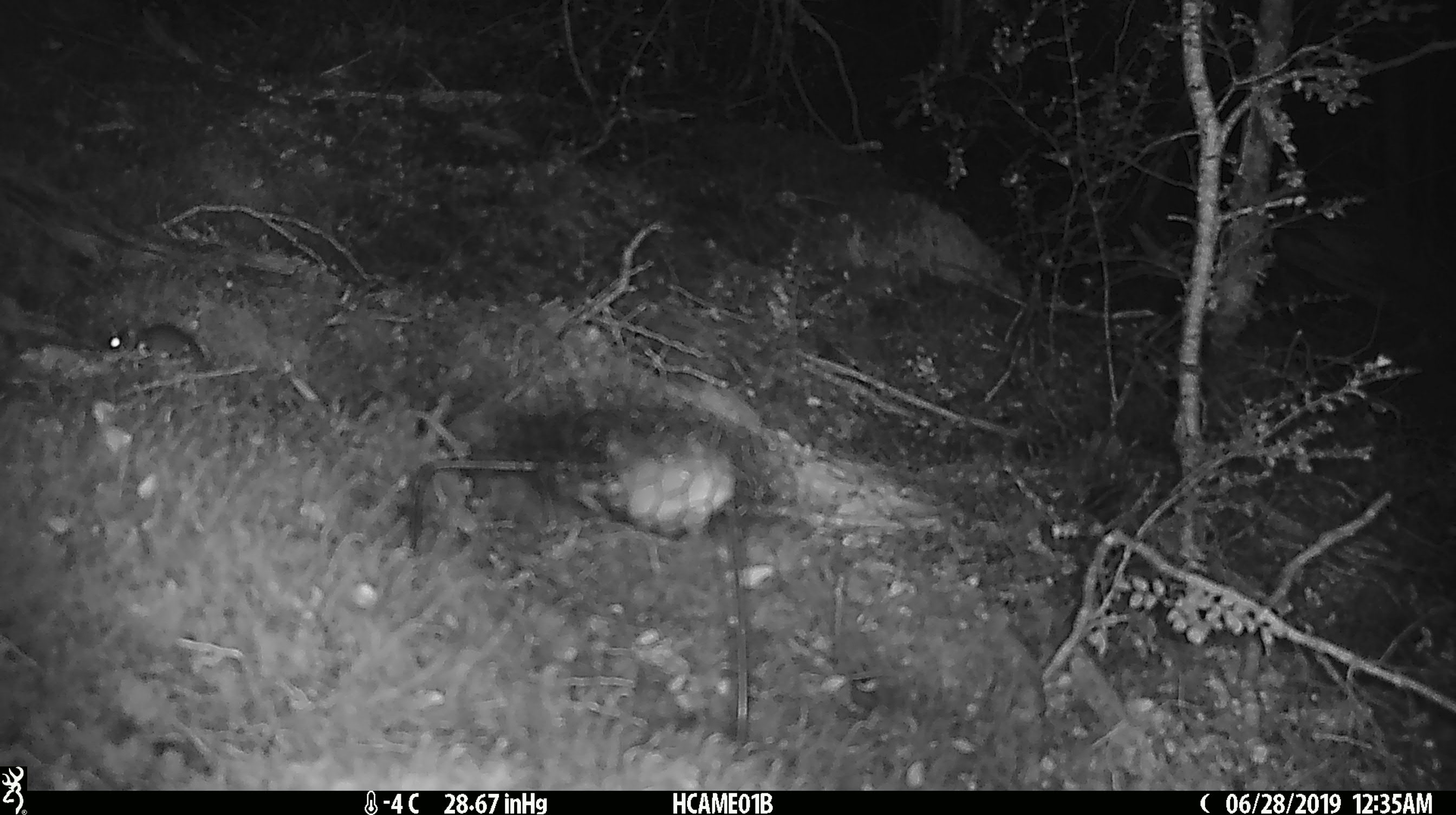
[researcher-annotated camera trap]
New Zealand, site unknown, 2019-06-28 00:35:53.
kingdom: Animalia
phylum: Chordata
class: Mammalia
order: Rodentia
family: Muridae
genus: Mus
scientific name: Mus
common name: mouse